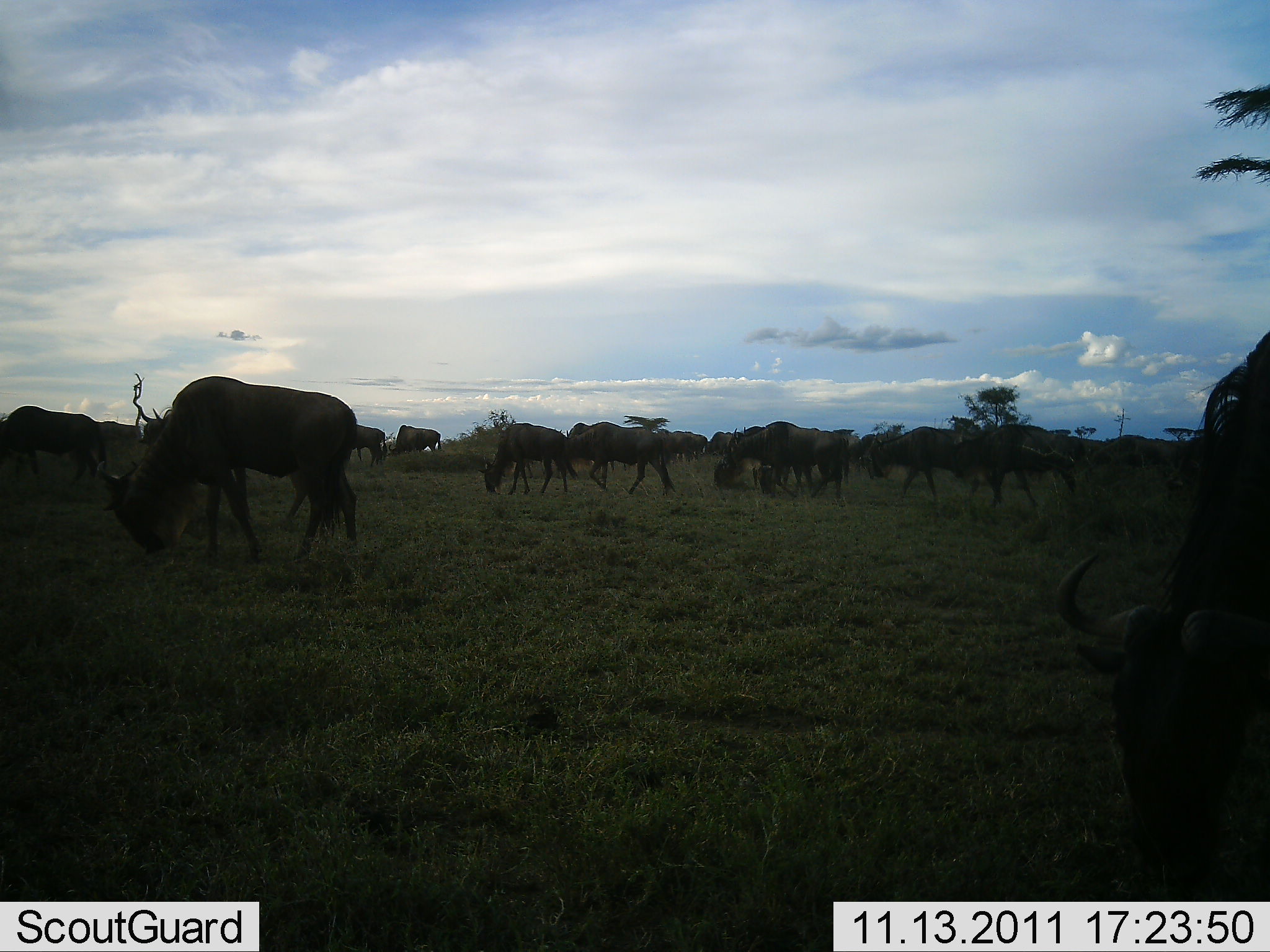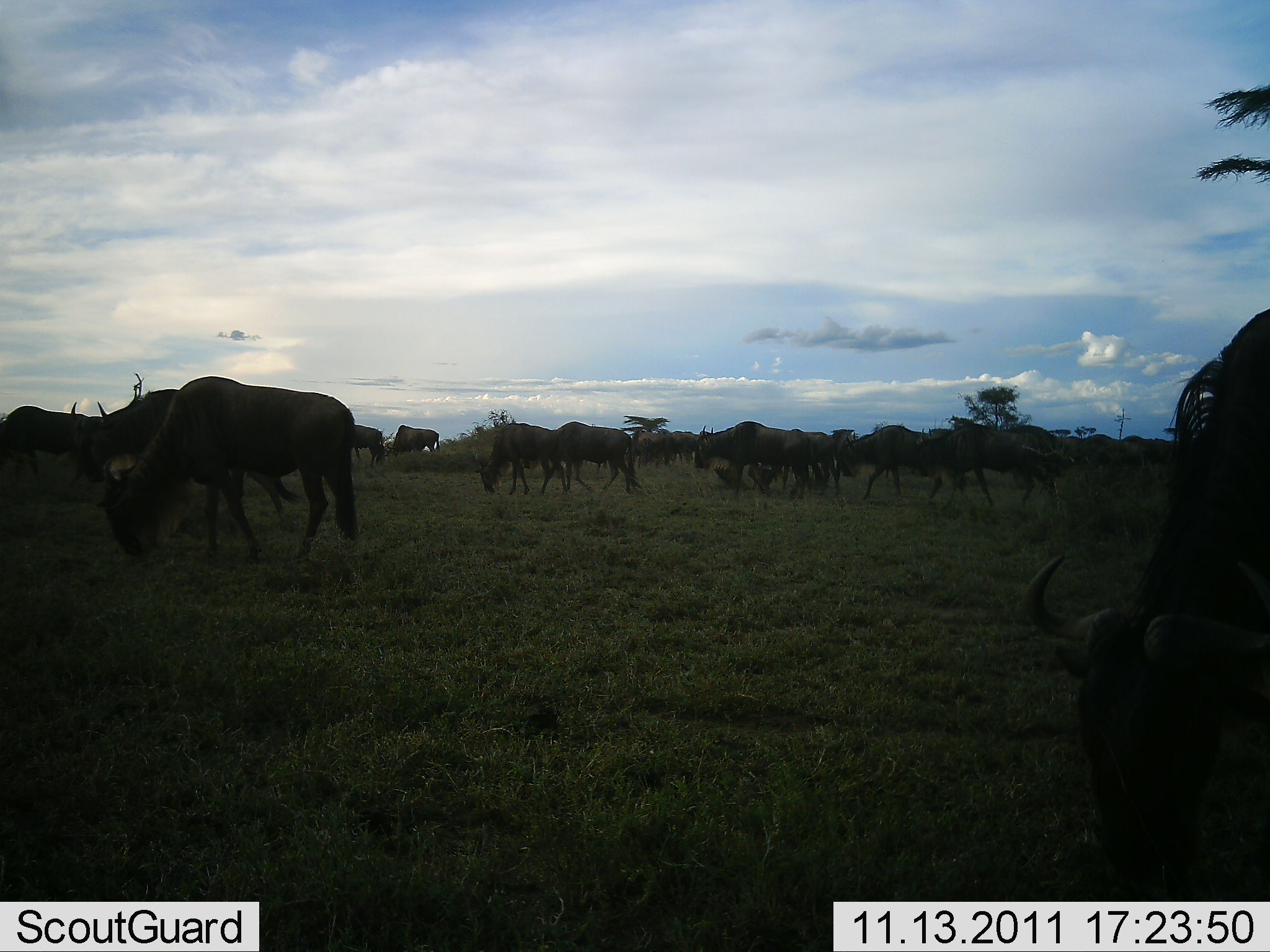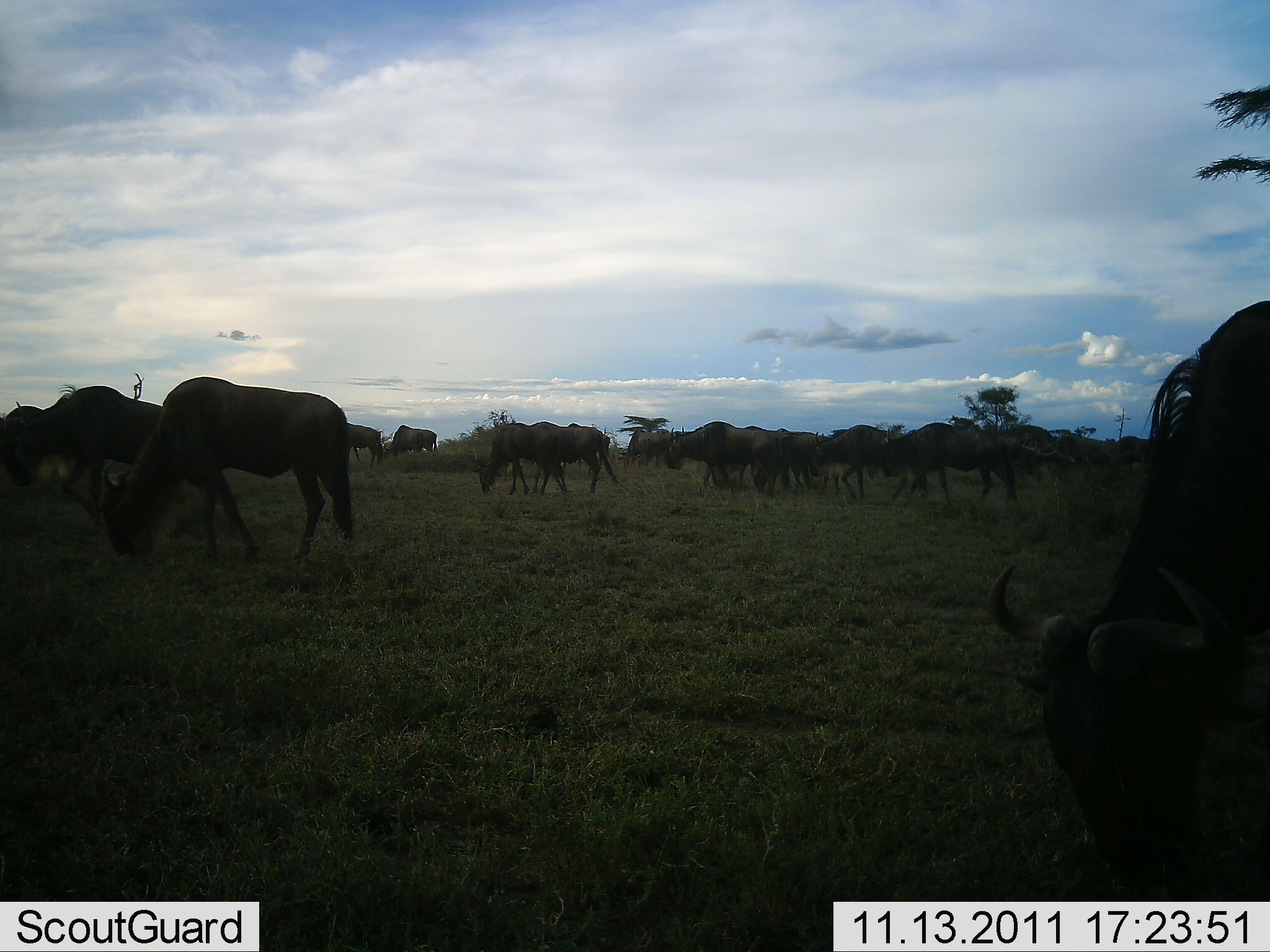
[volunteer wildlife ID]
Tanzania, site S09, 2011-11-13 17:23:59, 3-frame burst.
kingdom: Animalia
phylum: Chordata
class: Mammalia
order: Artiodactyla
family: Bovidae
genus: Connochaetes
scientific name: Connochaetes taurinus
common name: blue wildebeest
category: wildebeest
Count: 11-50.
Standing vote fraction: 36%.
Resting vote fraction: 0%.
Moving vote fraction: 79%.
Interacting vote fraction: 0%.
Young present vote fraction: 0%.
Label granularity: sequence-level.